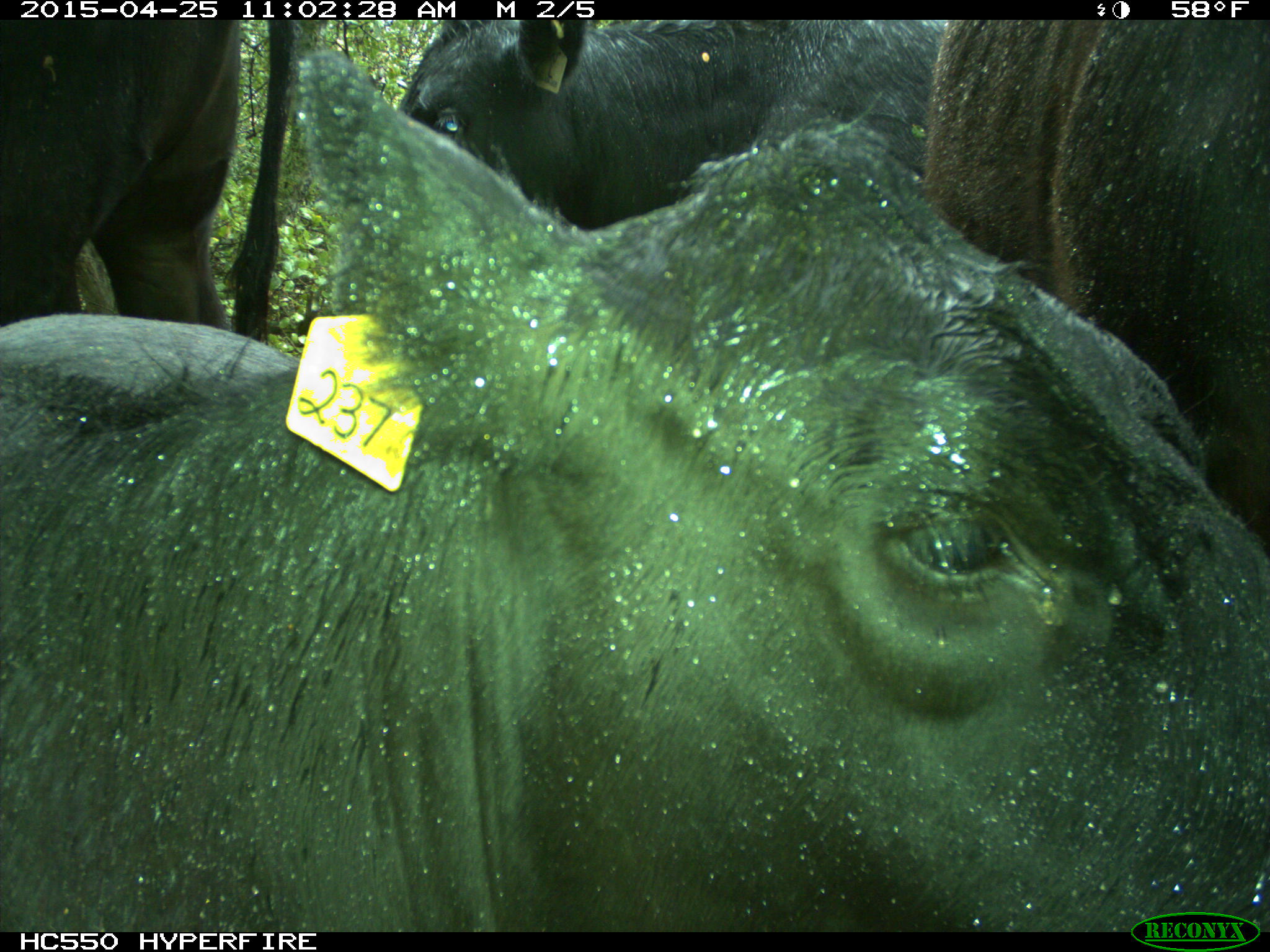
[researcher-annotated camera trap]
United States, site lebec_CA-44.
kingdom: Animalia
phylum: Chordata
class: Mammalia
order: Artiodactyla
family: Suidae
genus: Sus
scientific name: Sus scrofa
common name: wild boar